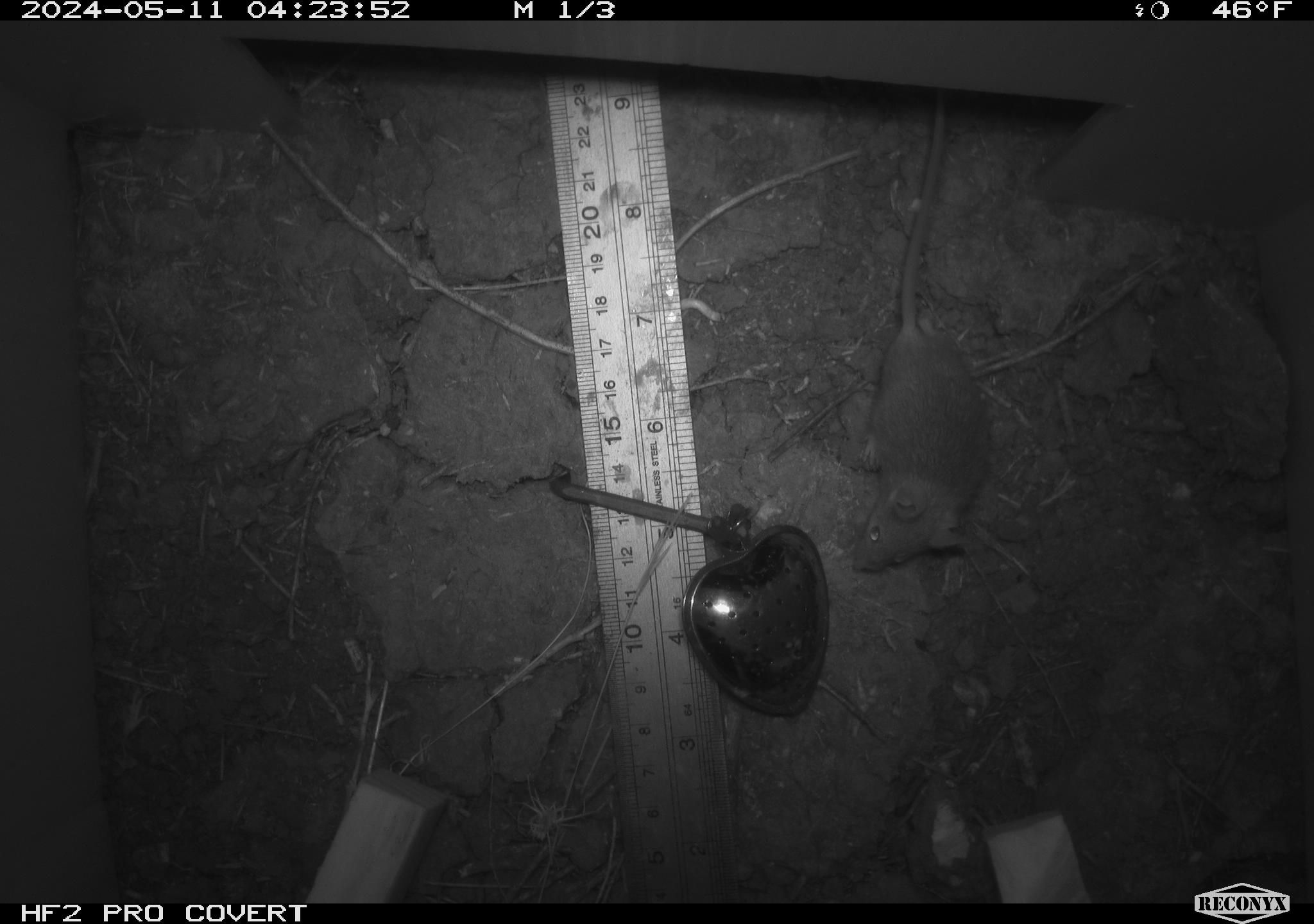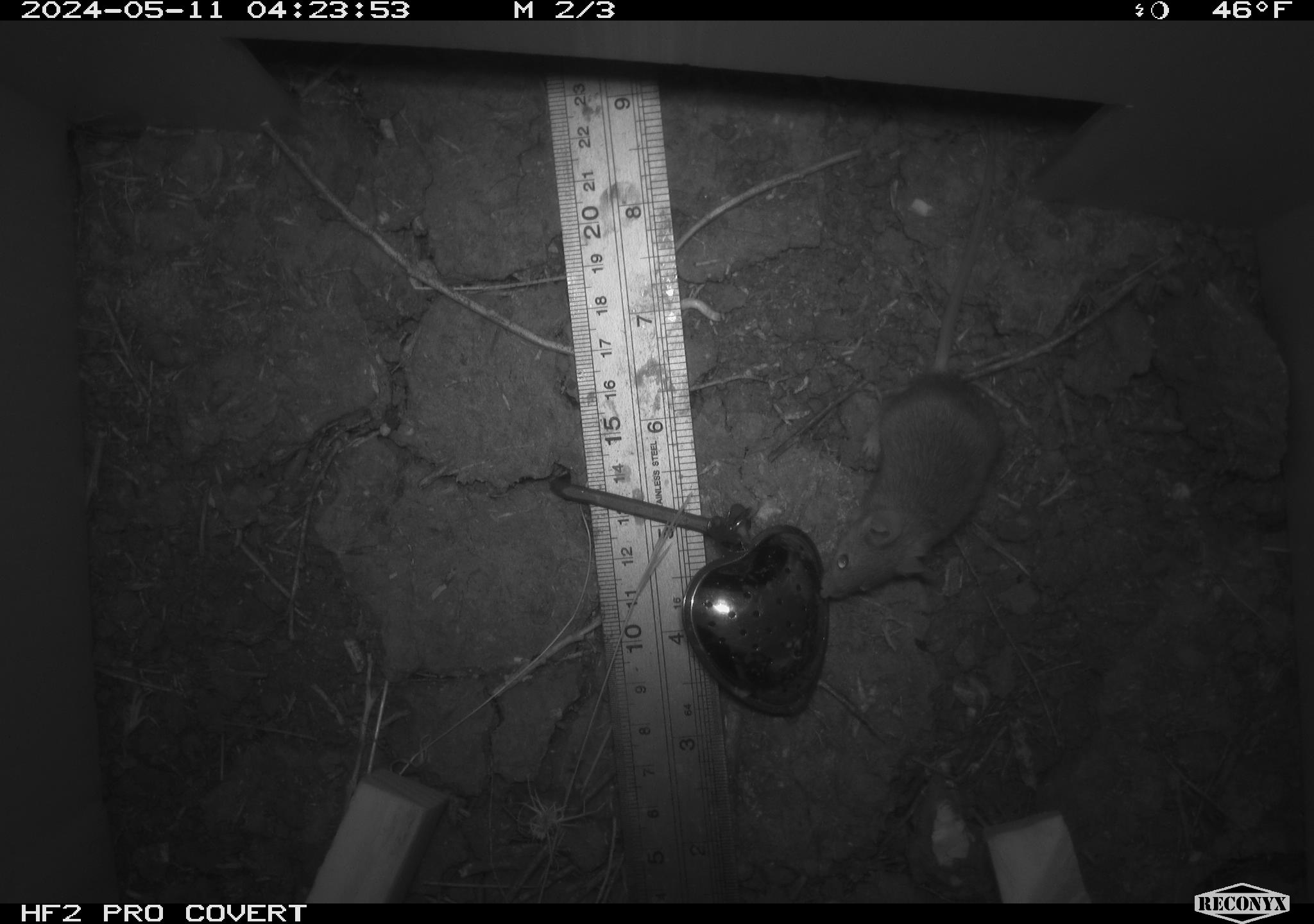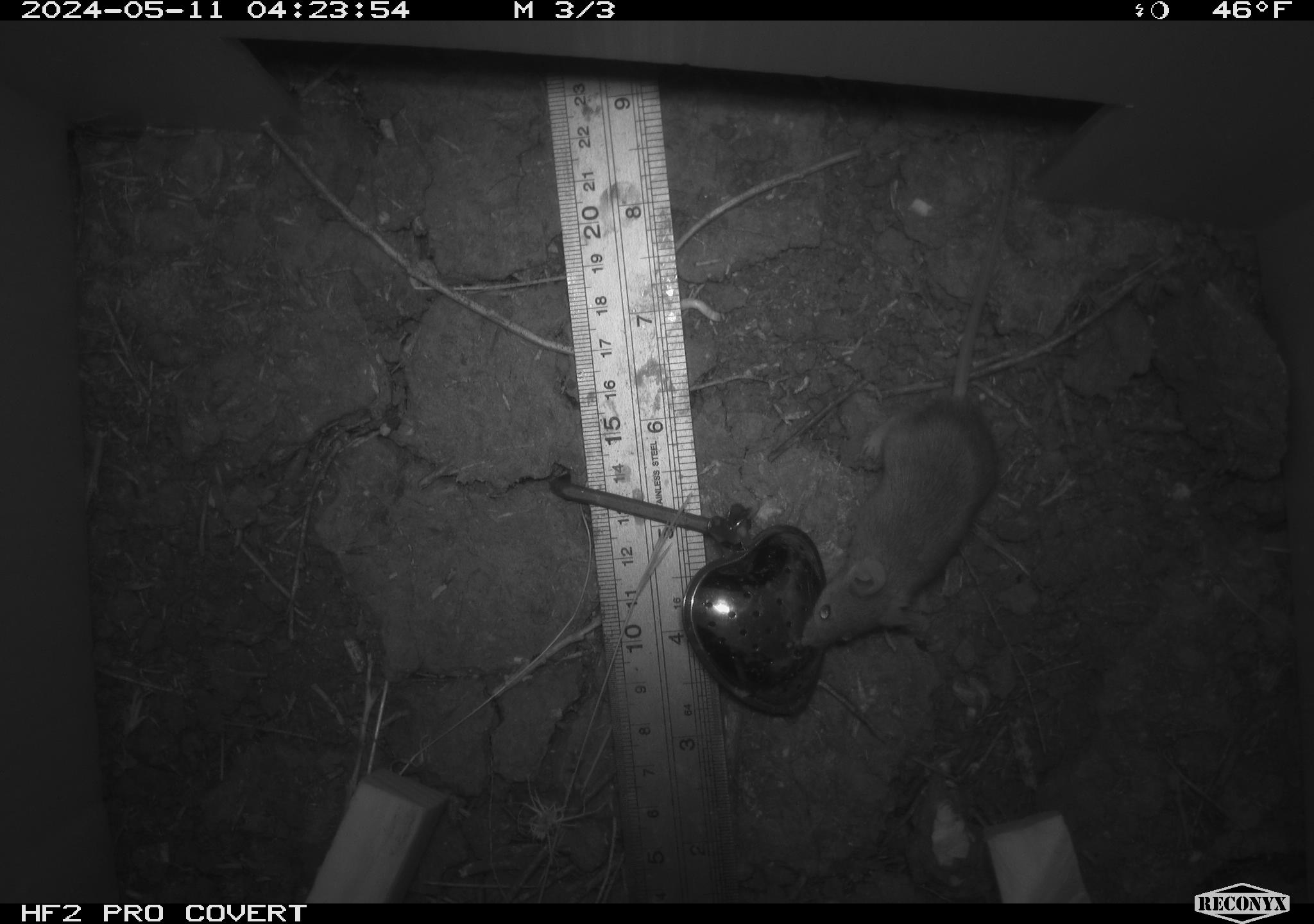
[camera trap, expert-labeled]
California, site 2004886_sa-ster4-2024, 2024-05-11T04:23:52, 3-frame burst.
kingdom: Animalia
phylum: Chordata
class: Mammalia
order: Rodentia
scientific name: Rodentia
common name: mouse species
Mouse species (Rodentia).